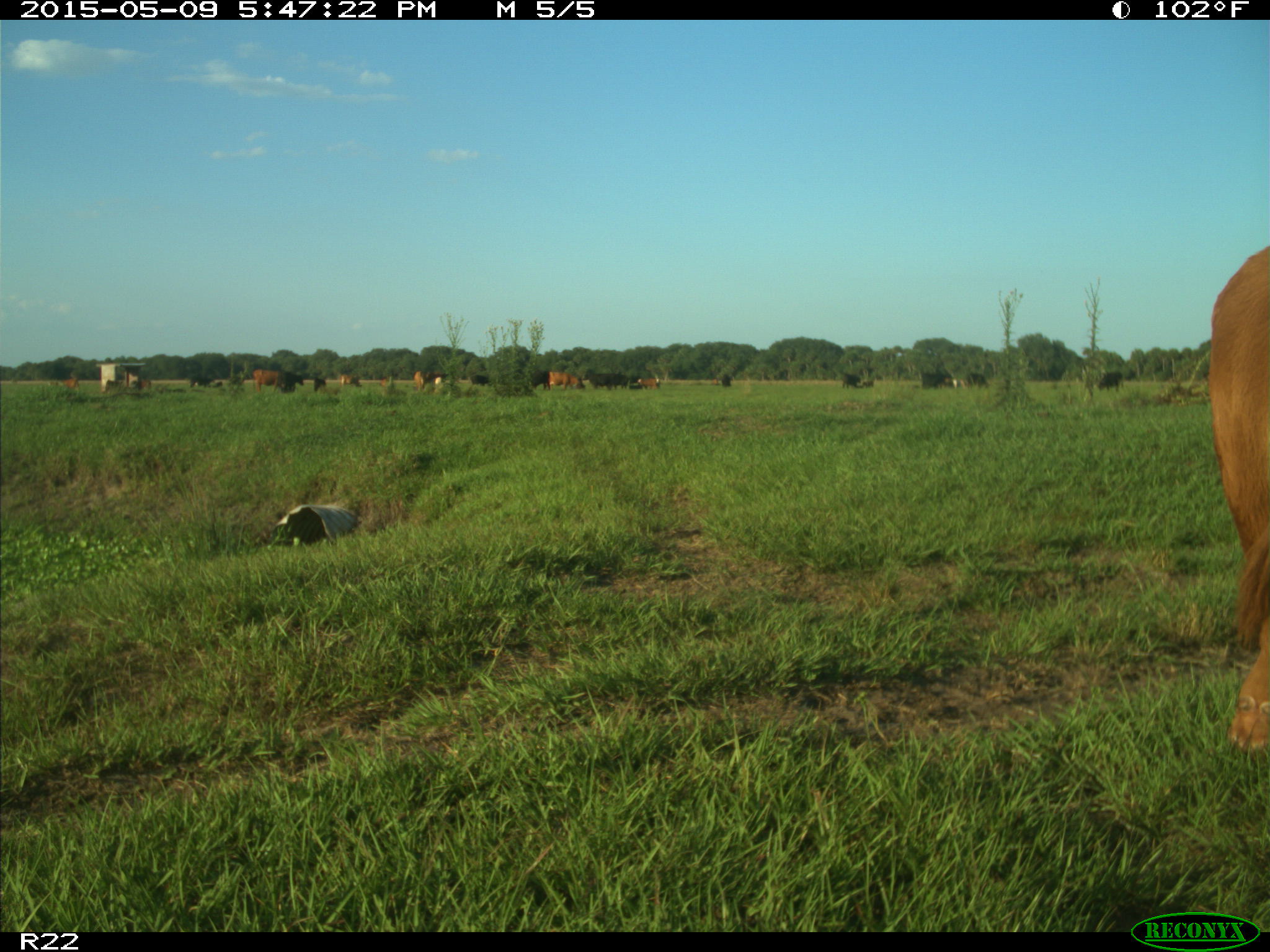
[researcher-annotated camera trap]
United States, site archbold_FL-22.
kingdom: Animalia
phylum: Chordata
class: Mammalia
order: Artiodactyla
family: Bovidae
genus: Bos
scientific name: Bos taurus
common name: domestic cow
Bos taurus (domestic cow).